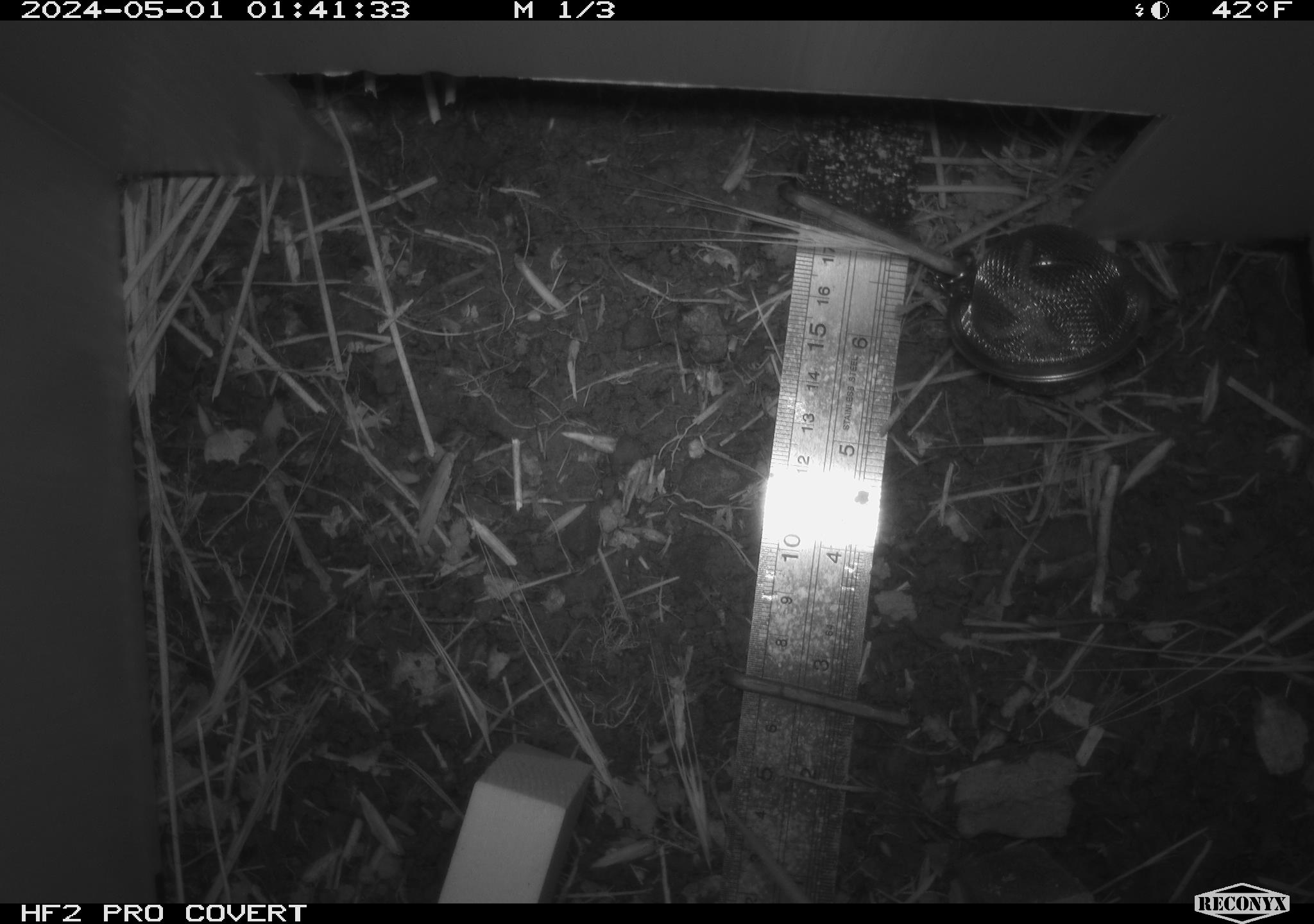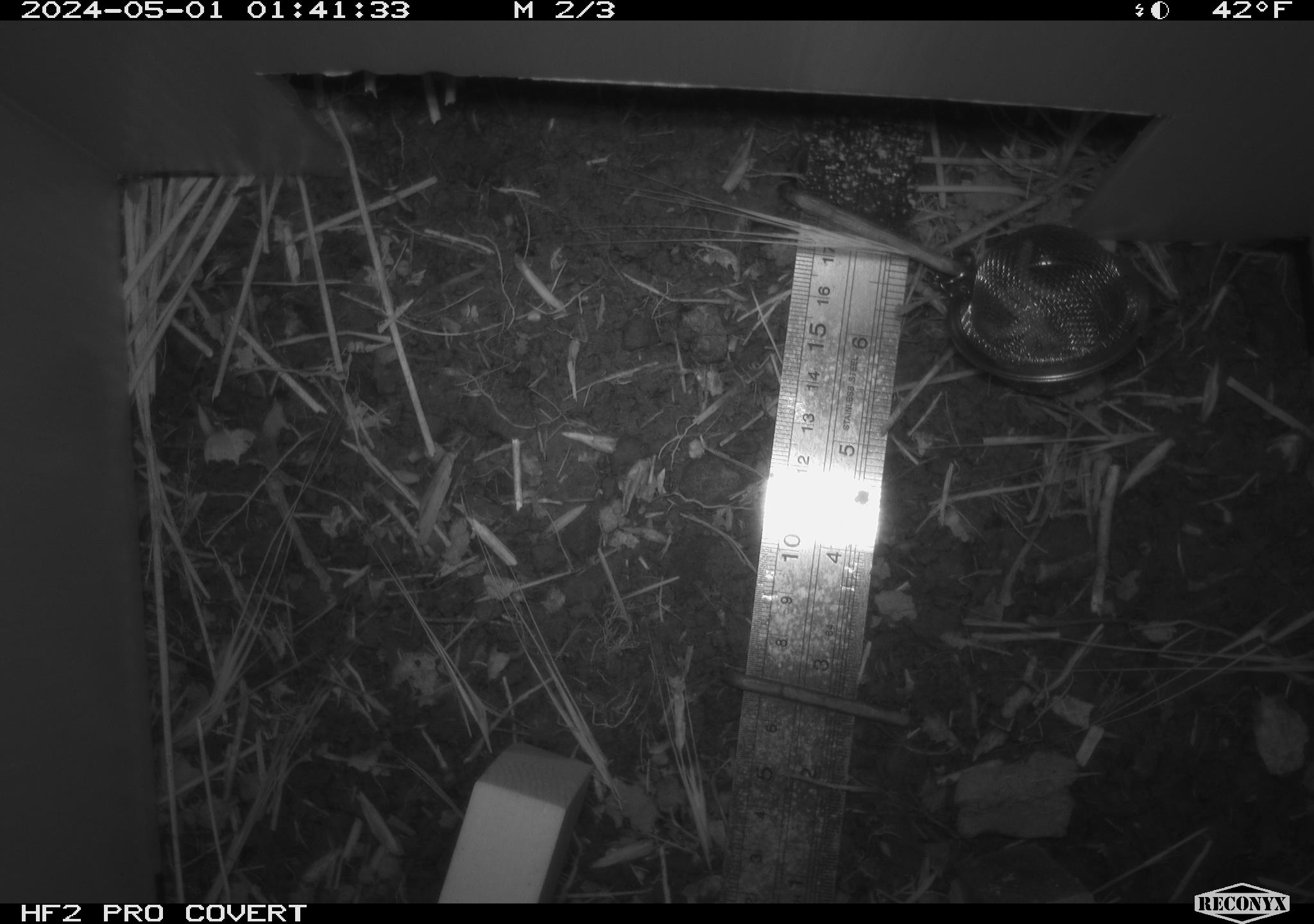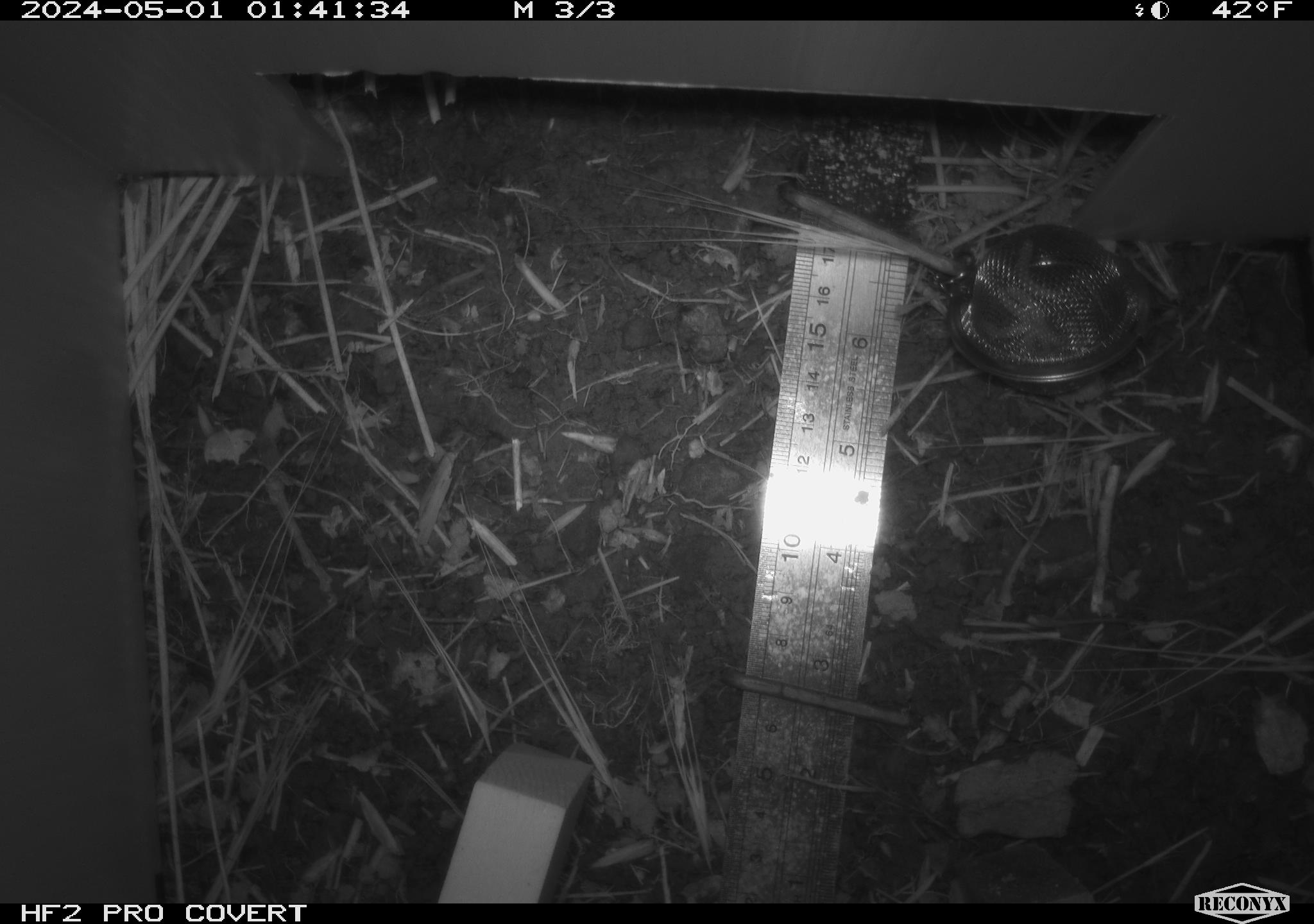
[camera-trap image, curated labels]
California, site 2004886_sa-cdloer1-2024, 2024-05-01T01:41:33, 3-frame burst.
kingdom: Animalia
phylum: Chordata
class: Mammalia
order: Rodentia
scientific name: Rodentia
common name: mouse species